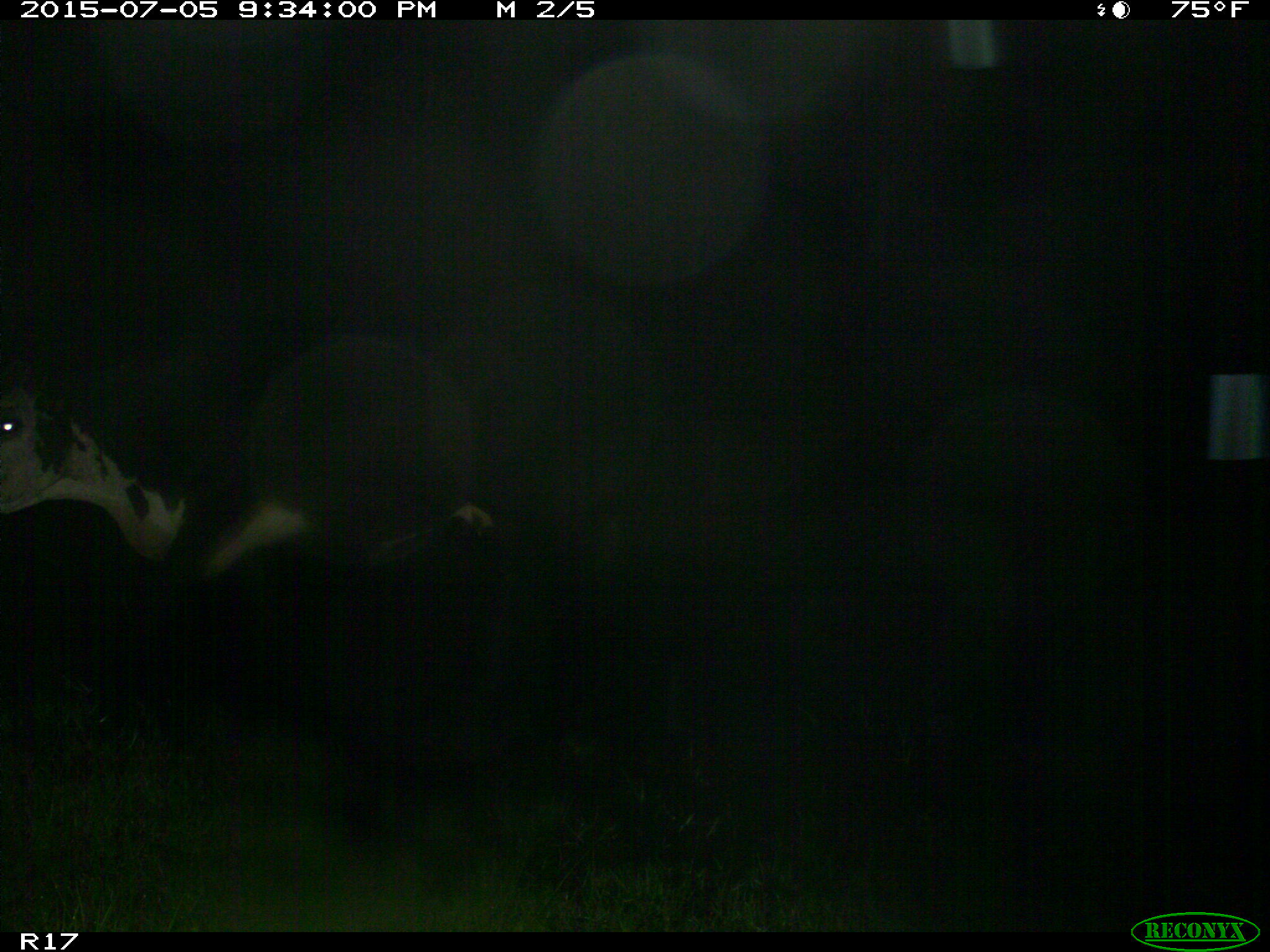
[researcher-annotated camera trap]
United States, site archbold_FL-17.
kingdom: Animalia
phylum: Chordata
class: Mammalia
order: Artiodactyla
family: Bovidae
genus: Bos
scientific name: Bos taurus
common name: domestic cow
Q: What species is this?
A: Bos taurus (domestic cow).